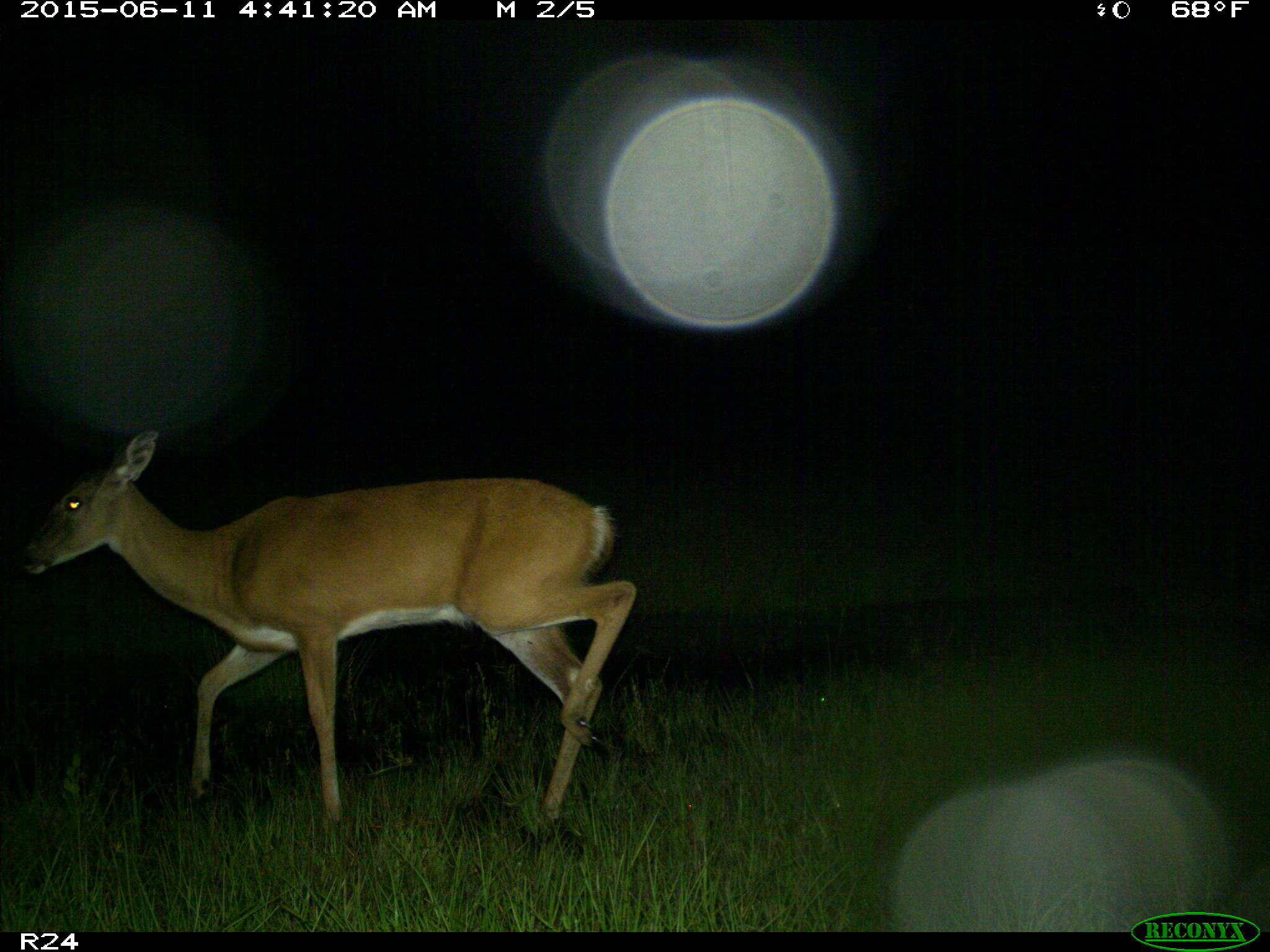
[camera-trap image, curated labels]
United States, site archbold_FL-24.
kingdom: Animalia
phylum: Chordata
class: Mammalia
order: Artiodactyla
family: Bovidae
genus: Bos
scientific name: Bos taurus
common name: domestic cow